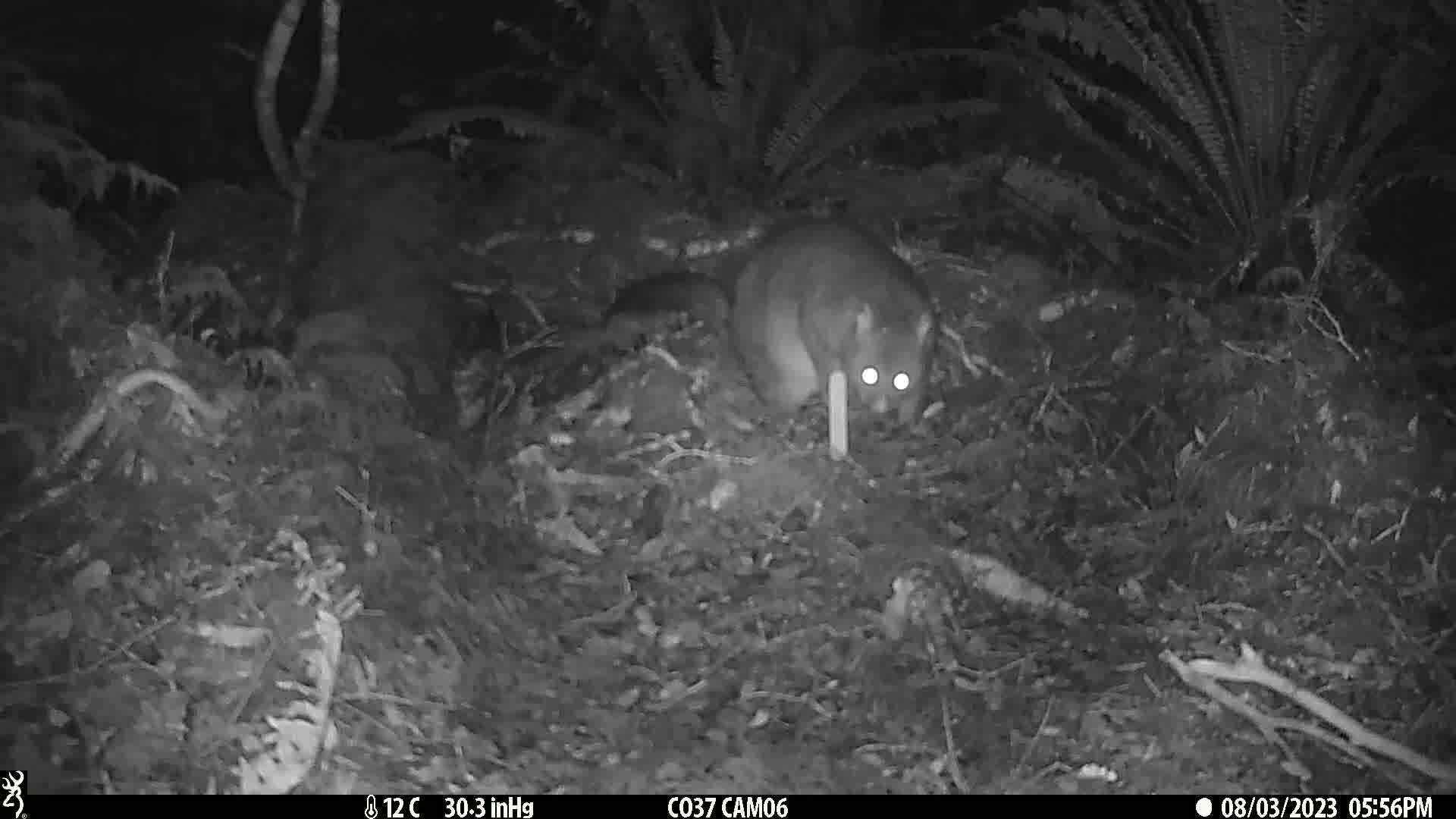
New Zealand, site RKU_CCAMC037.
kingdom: Animalia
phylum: Chordata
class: Mammalia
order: Diprotodontia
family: Phalangeridae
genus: Trichosurus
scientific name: Trichosurus vulpecula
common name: common brushtail possum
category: possum